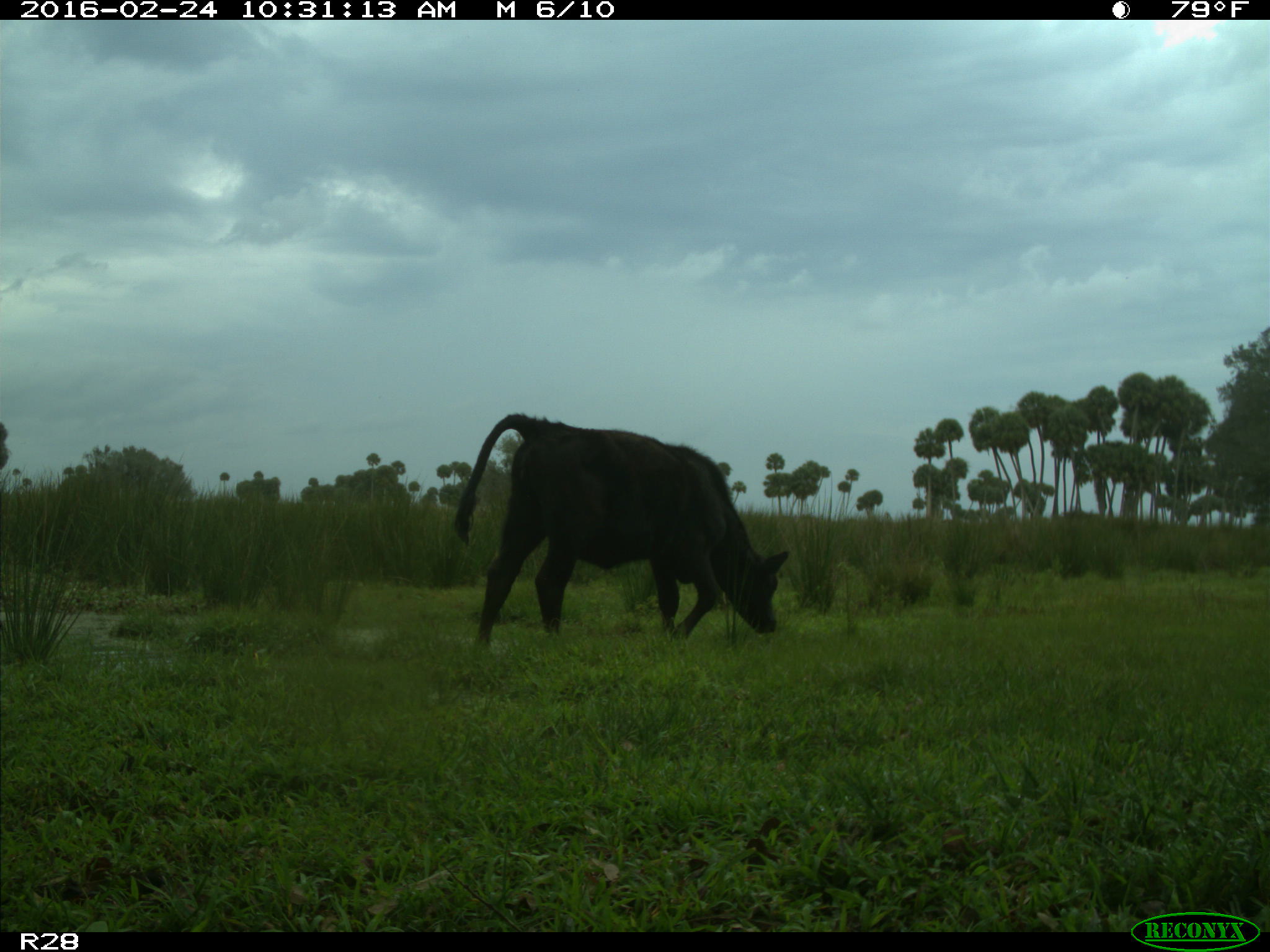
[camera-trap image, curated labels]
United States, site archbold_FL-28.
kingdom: Animalia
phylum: Chordata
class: Mammalia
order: Artiodactyla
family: Bovidae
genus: Bos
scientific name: Bos taurus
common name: domestic cow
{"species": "Bos taurus (domestic cow)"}